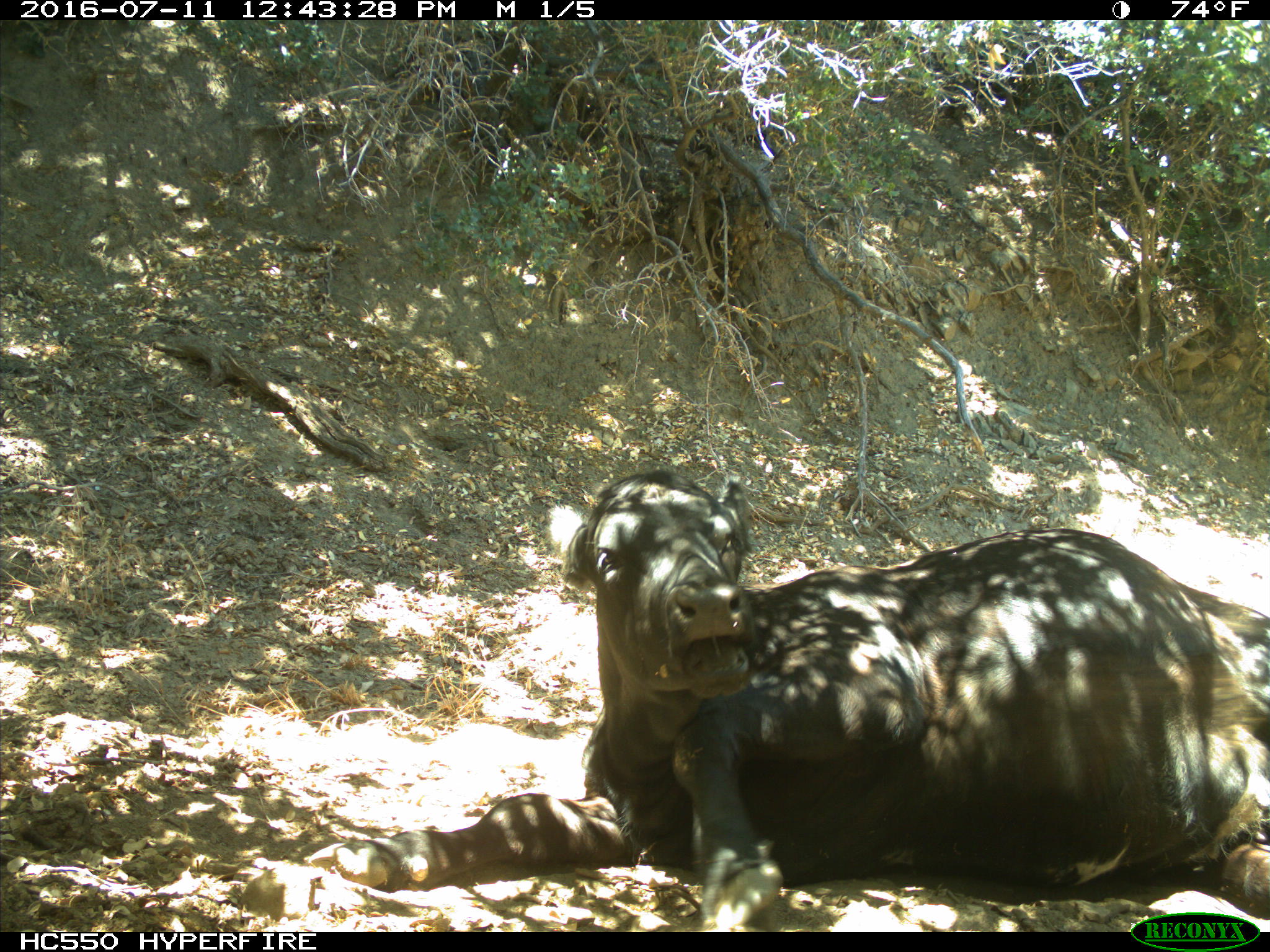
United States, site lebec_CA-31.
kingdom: Animalia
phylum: Chordata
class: Mammalia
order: Artiodactyla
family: Bovidae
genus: Bos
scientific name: Bos taurus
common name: domestic cow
Bos taurus (domestic cow).